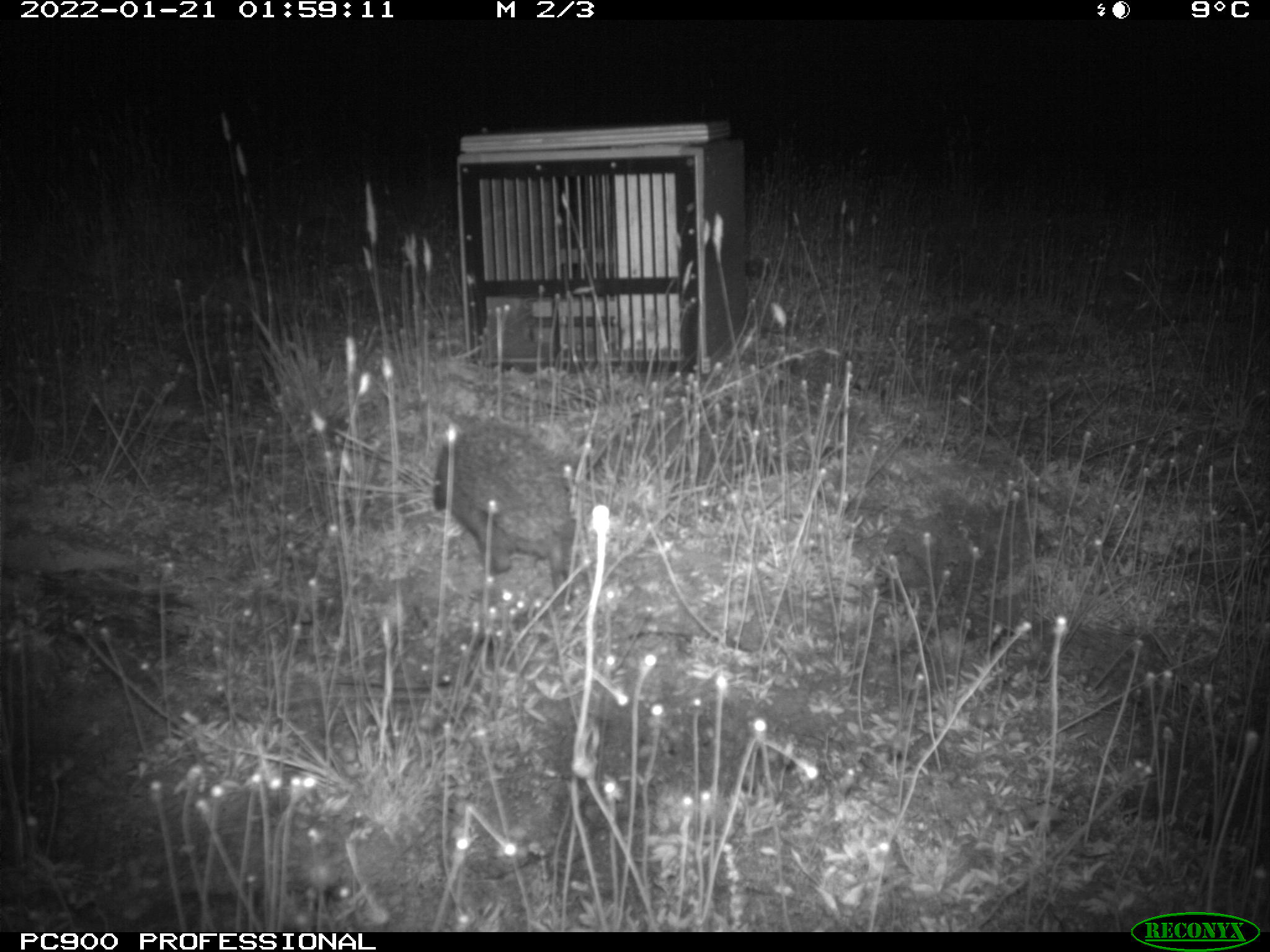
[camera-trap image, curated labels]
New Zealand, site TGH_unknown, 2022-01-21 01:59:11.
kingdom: Animalia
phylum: Chordata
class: Mammalia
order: Eulipotyphla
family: Erinaceidae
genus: Erinaceus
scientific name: Erinaceus europaeus europaeus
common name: european hedgehog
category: hedgehog